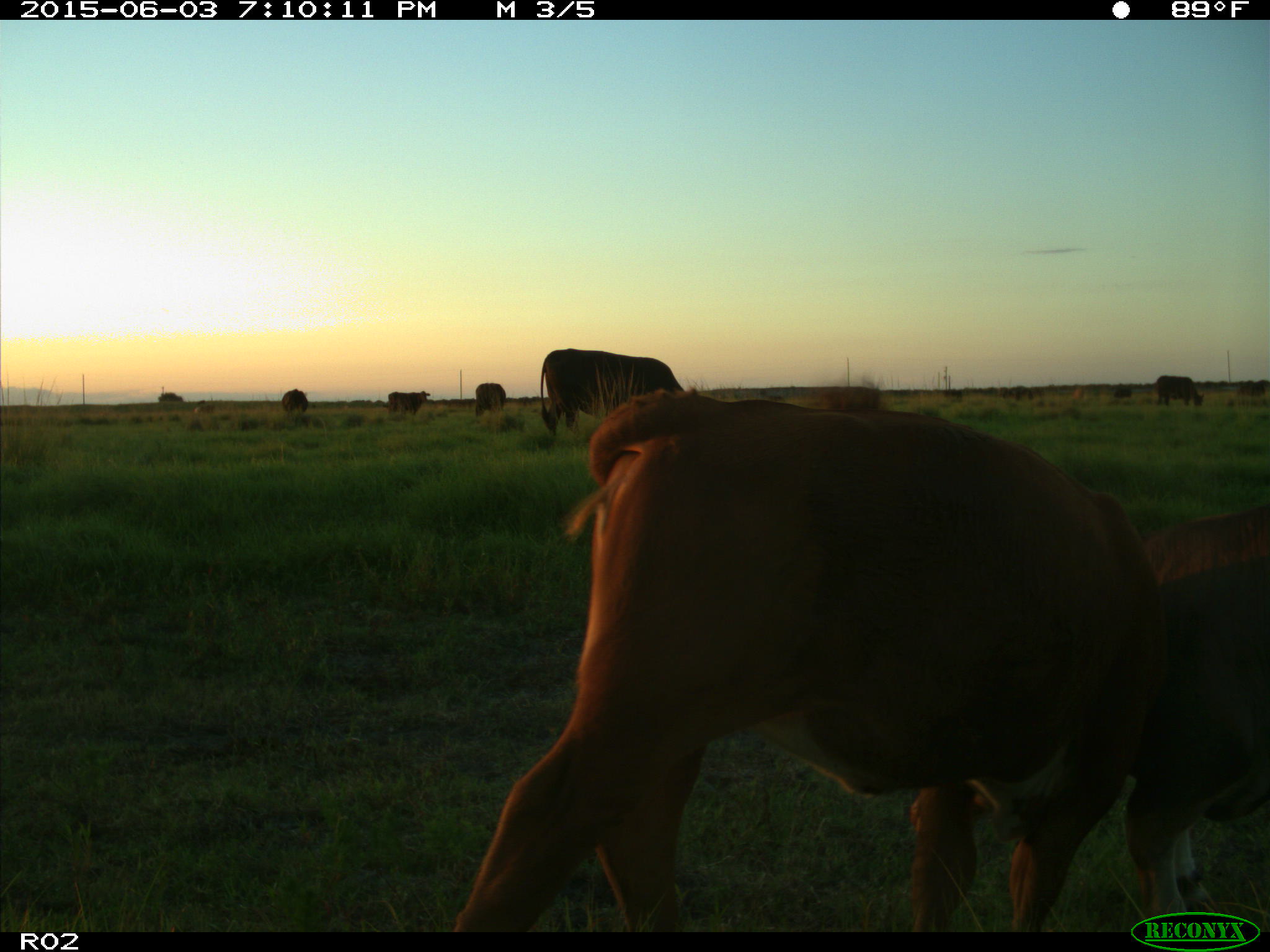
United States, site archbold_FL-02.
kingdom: Animalia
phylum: Chordata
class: Mammalia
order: Artiodactyla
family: Bovidae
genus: Bos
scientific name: Bos taurus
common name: domestic cow